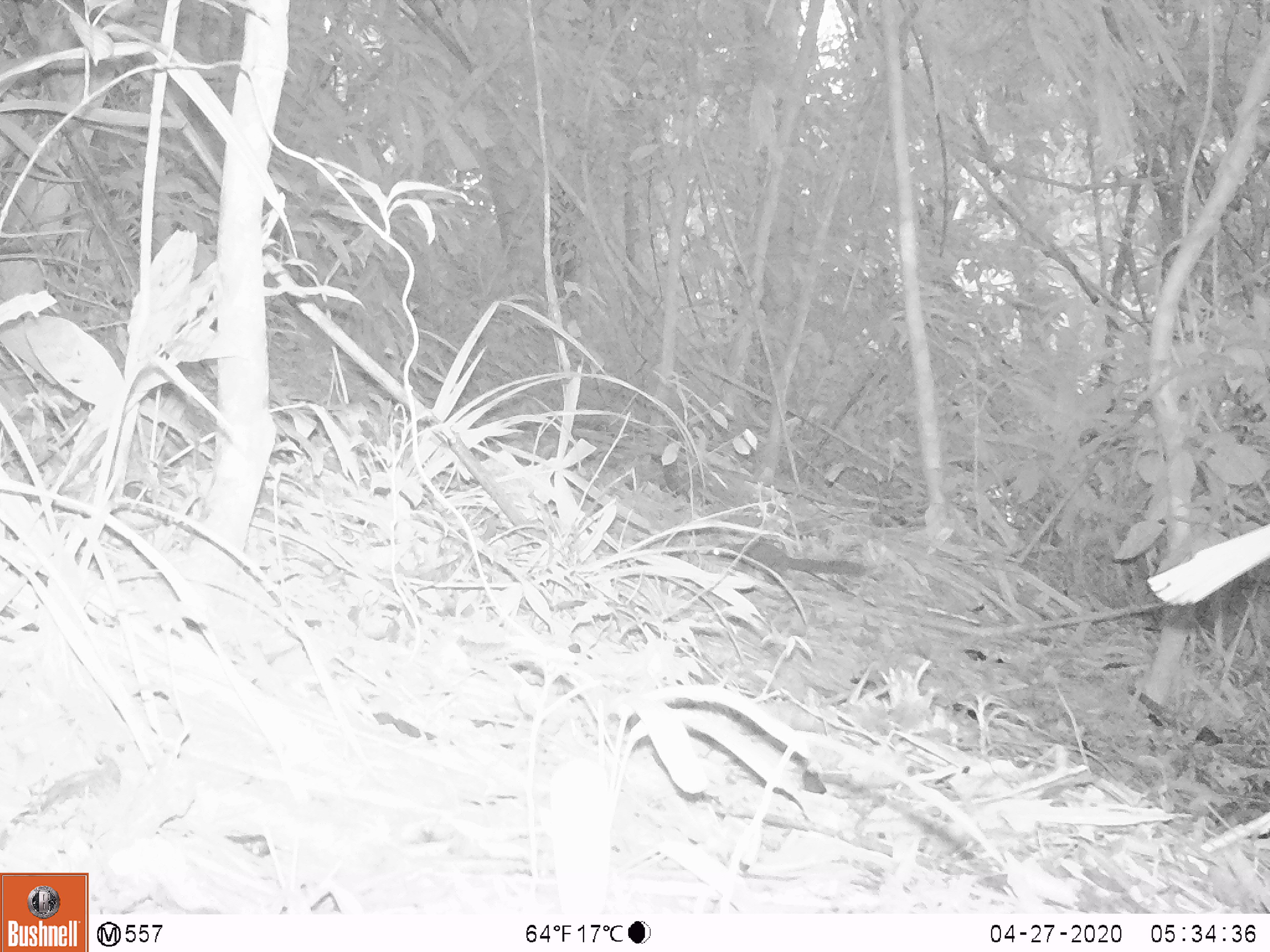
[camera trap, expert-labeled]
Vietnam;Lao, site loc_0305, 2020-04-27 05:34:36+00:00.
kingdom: Animalia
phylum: Chordata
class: Mammalia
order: Rodentia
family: Sciuridae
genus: Sciurus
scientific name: Sciurus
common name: squirrel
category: unidentified squirrel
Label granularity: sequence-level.